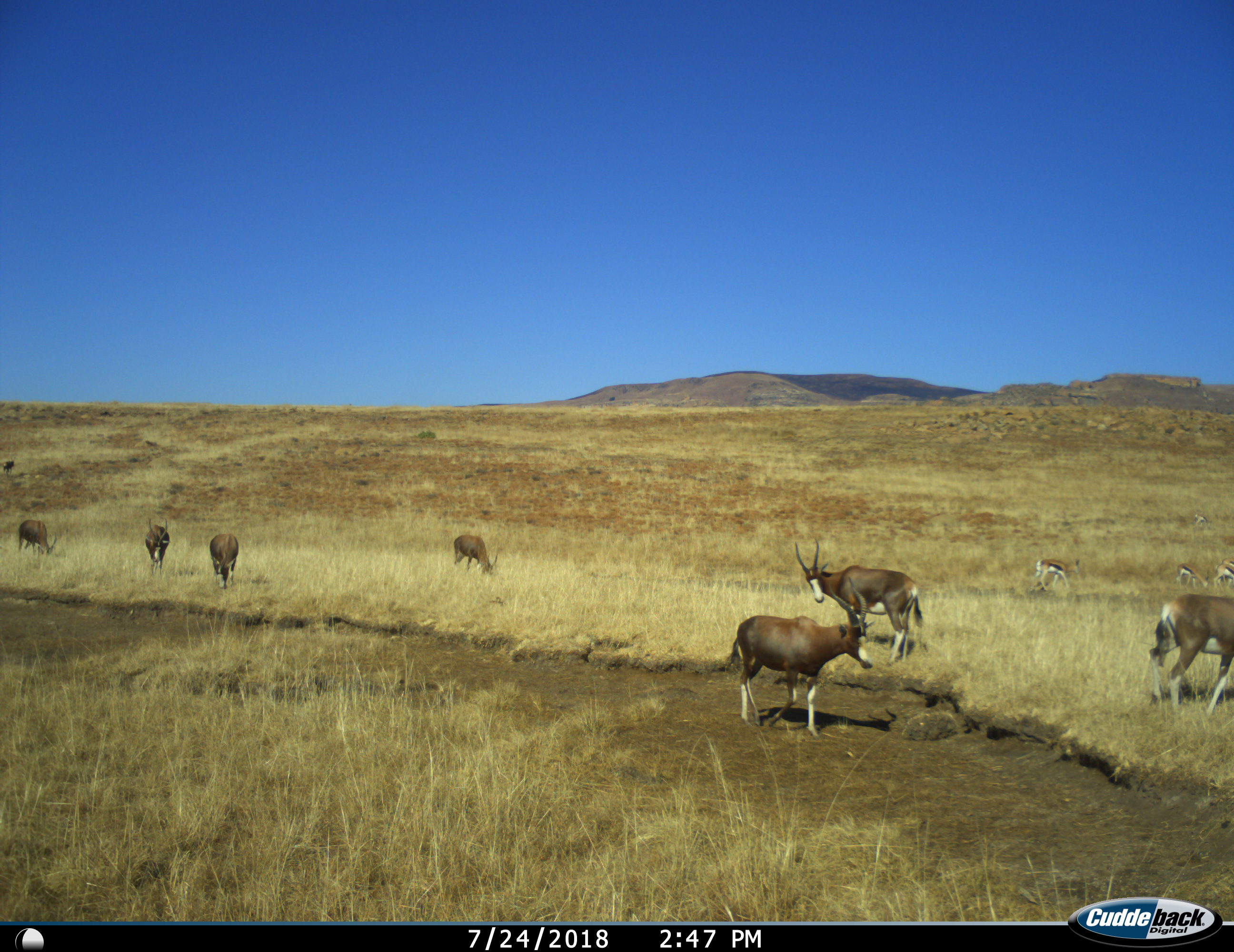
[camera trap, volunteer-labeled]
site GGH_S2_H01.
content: unidentified animal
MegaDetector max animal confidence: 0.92